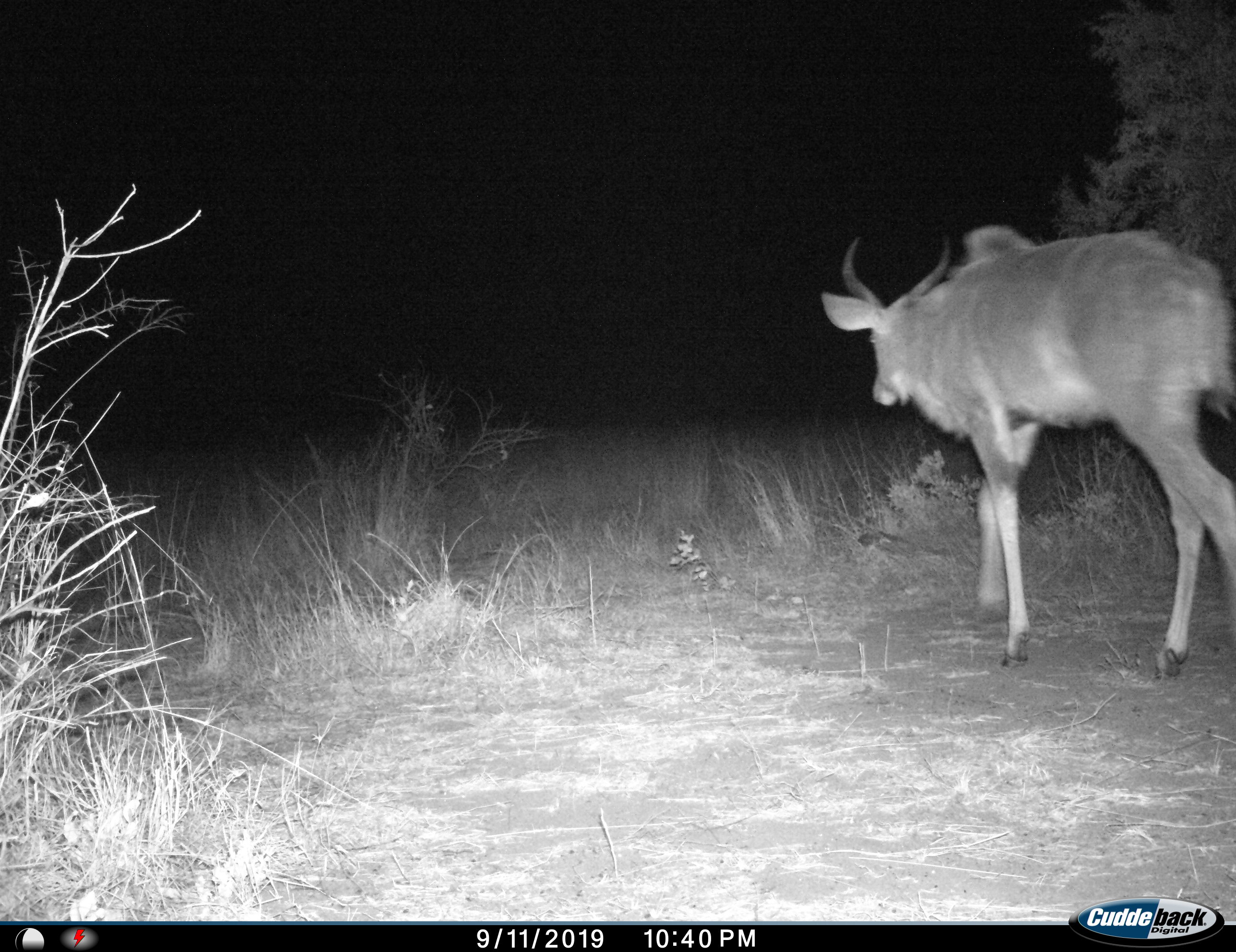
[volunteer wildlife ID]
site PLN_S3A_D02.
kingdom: Animalia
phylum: Chordata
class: Mammalia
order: Artiodactyla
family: Bovidae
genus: Tragelaphus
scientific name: Tragelaphus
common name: kudu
Kudu (Tragelaphus), count 1. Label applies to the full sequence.